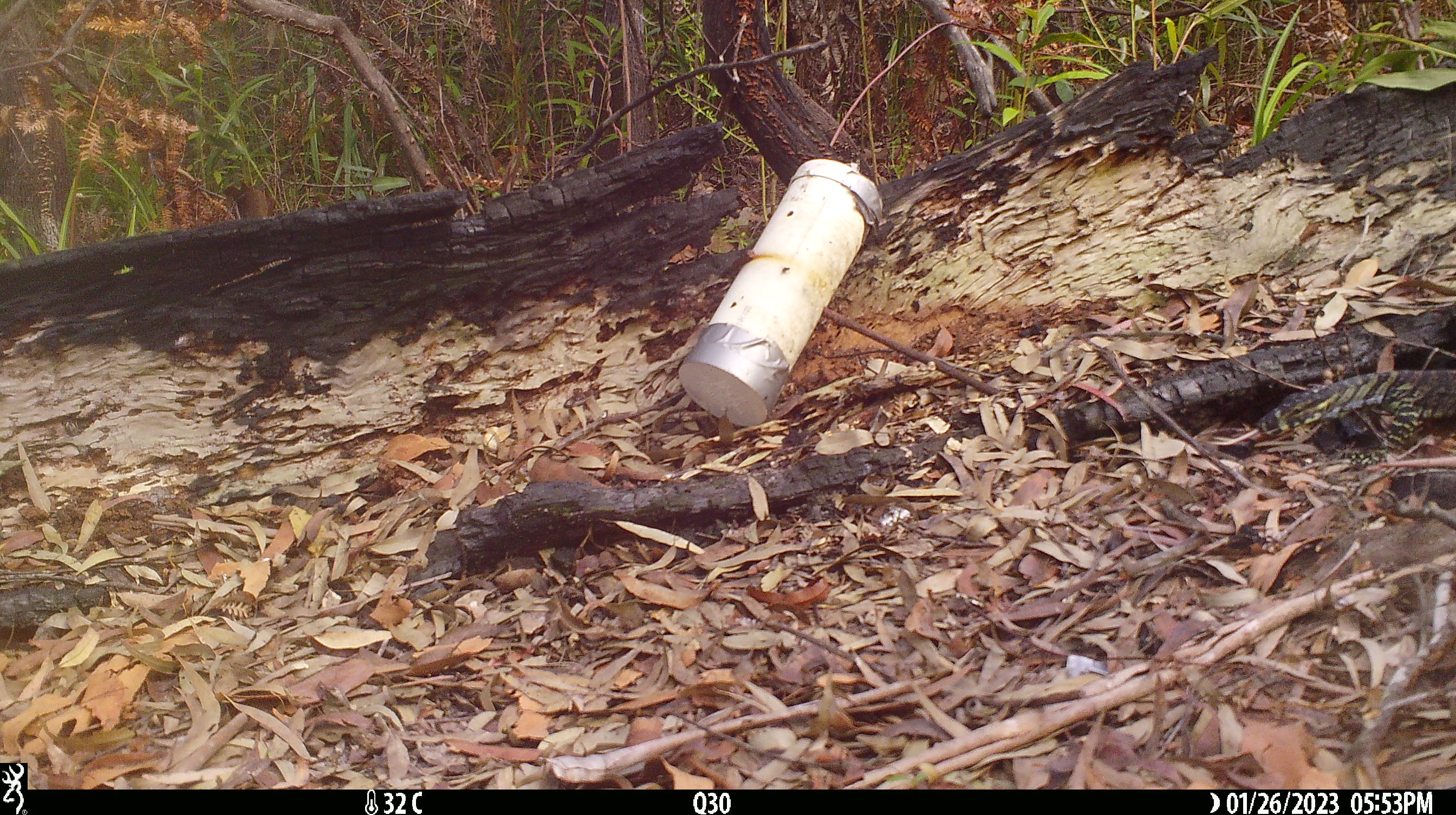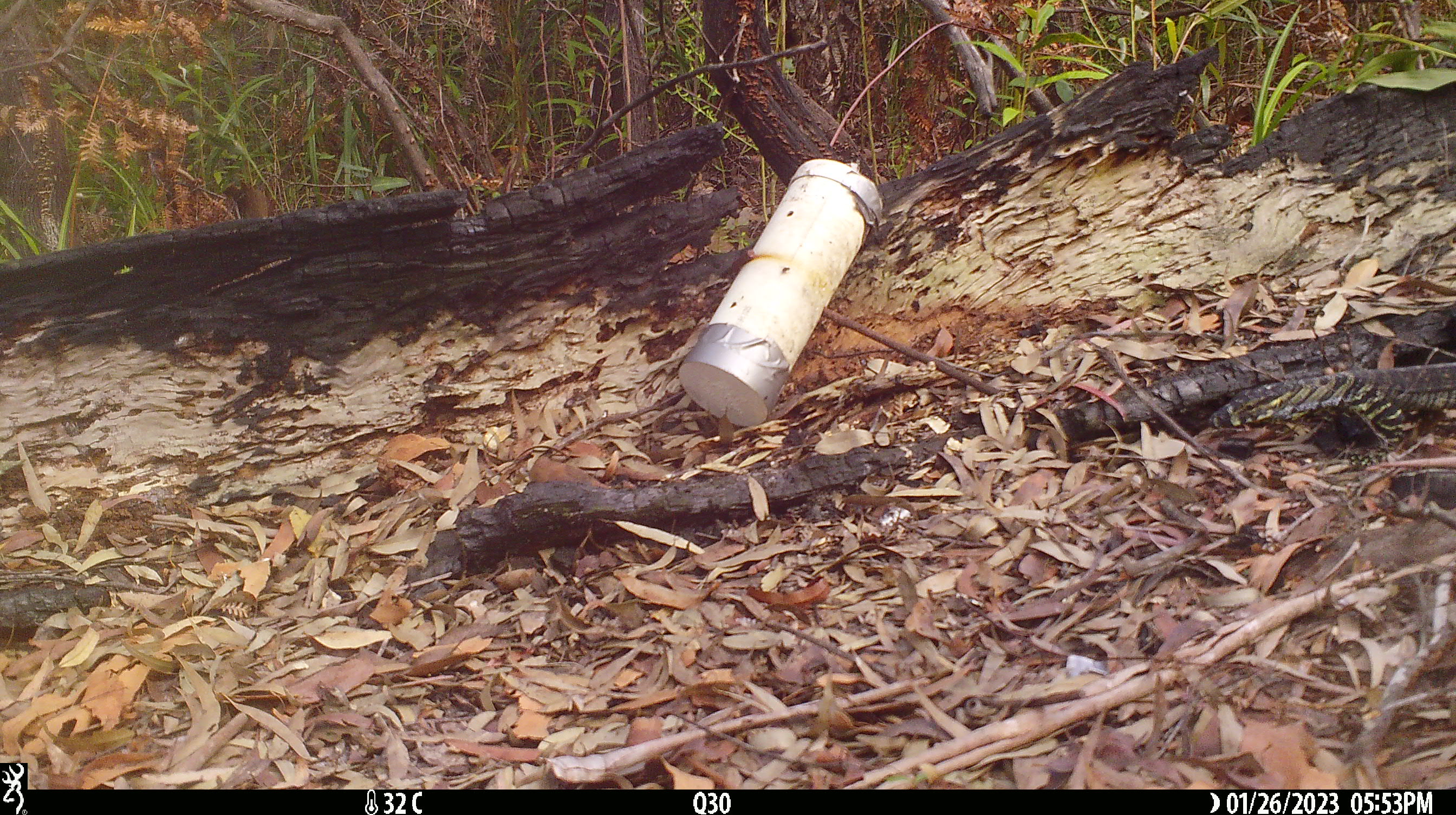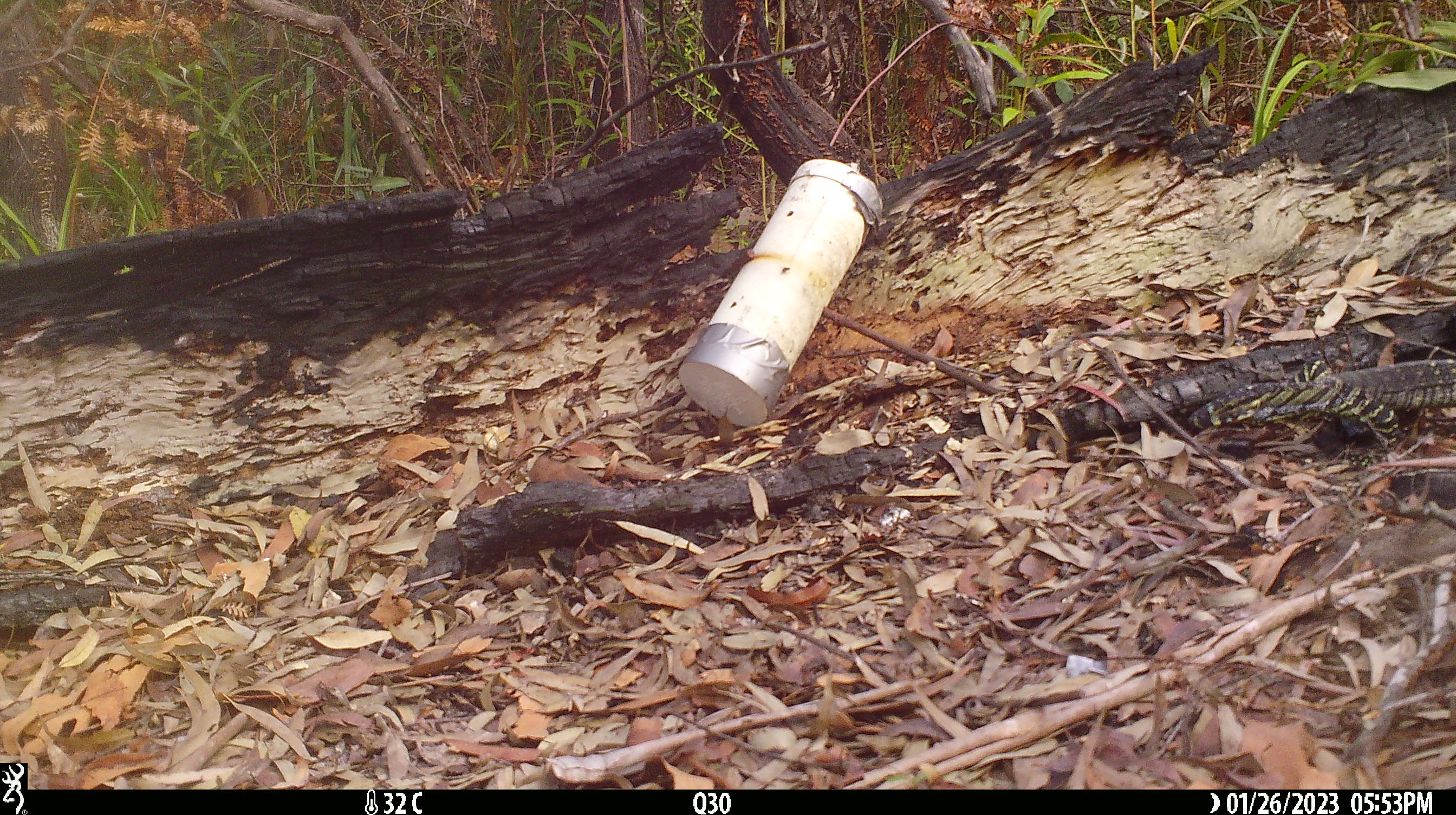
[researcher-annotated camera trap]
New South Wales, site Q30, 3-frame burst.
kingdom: Animalia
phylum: Chordata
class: Reptilia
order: Squamata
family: Varanidae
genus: Varanus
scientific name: Varanus varius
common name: lace monitor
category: goanna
Goanna (lace monitor) (Varanus varius).